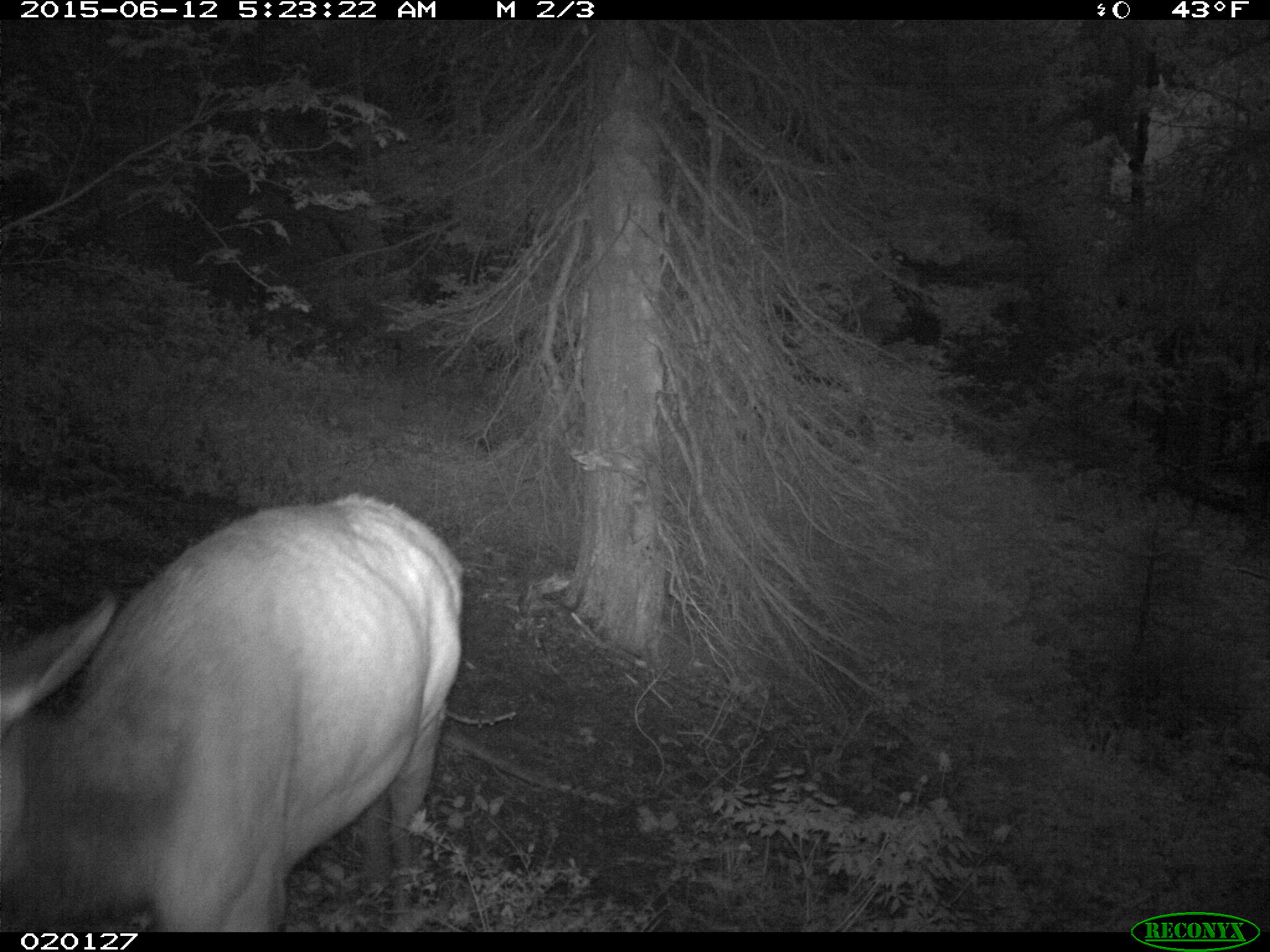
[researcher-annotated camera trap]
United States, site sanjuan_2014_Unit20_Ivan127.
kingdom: Animalia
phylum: Chordata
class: Mammalia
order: Artiodactyla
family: Cervidae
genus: Cervus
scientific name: Cervus elaphus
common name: red deer